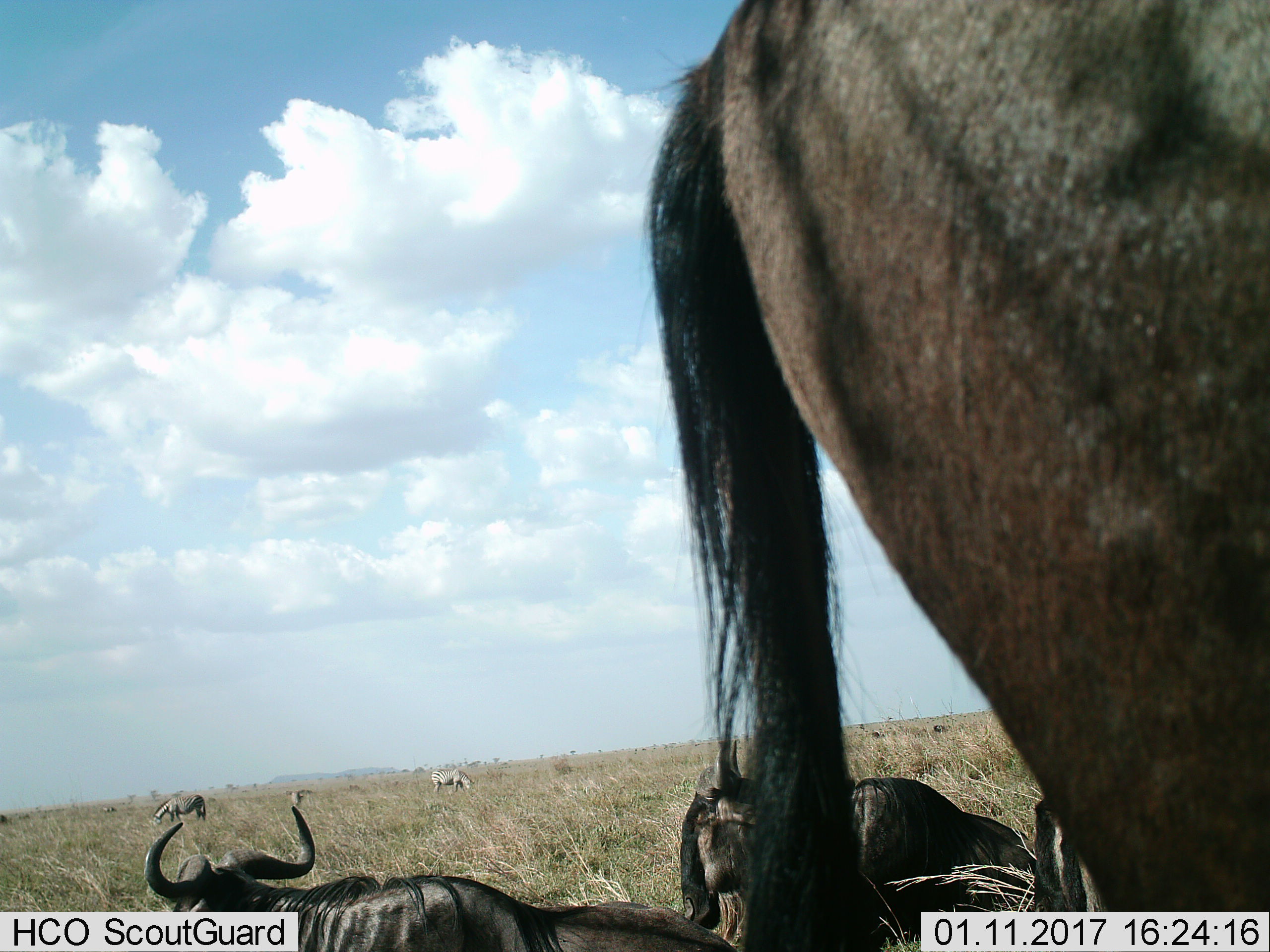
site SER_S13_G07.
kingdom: Animalia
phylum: Chordata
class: Mammalia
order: Artiodactyla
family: Bovidae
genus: Connochaetes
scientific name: Connochaetes taurinus taurinus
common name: blue wildebeest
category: wildebeestblue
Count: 3.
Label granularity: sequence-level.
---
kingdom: Animalia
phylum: Chordata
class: Mammalia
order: Perissodactyla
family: Equidae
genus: Equus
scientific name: Equus quagga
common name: plains zebra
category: zebraplains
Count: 3.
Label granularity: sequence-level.